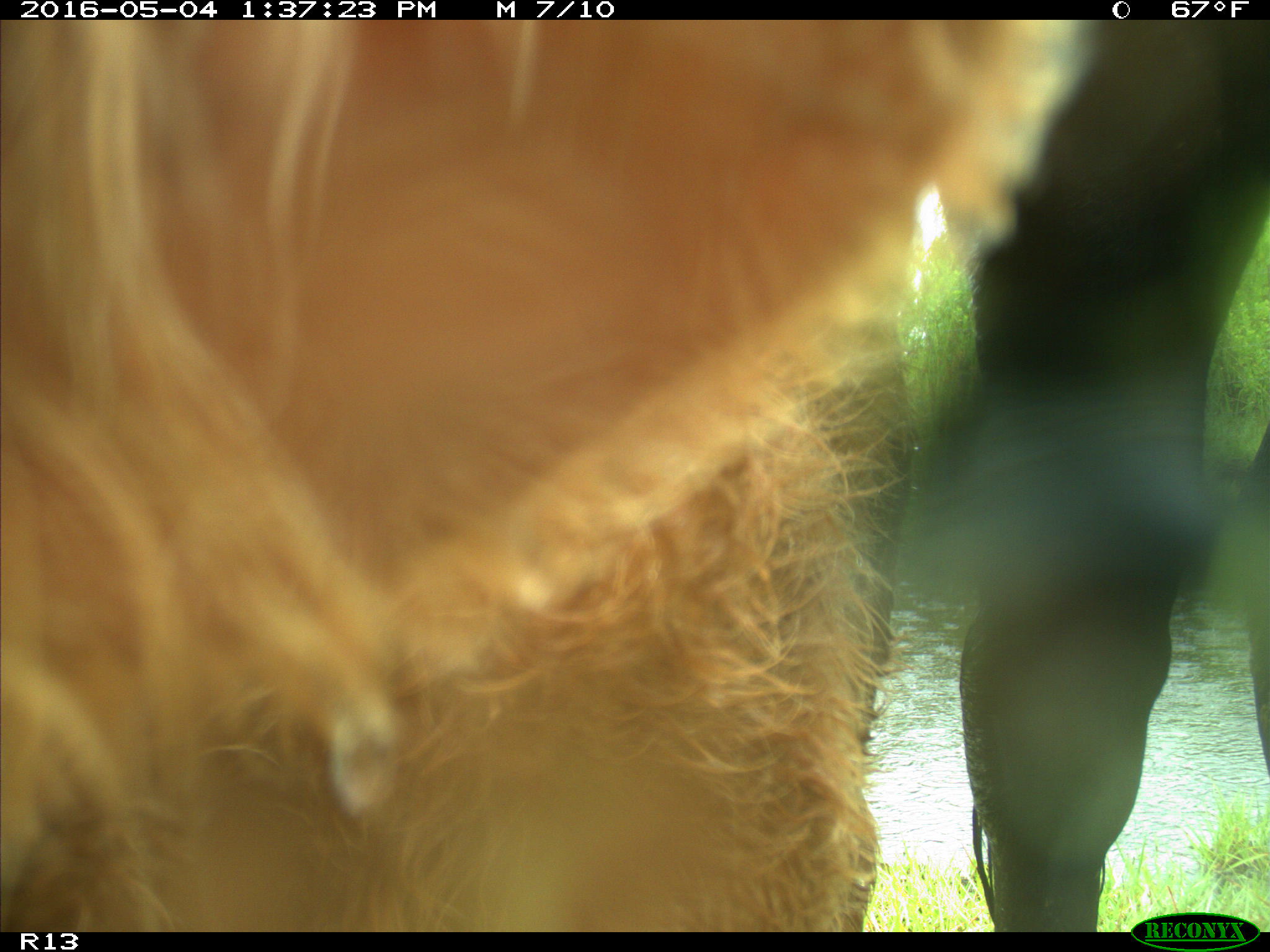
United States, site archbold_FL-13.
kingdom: Animalia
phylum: Chordata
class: Mammalia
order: Artiodactyla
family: Bovidae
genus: Bos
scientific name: Bos taurus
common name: domestic cow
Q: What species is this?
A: Bos taurus (domestic cow).